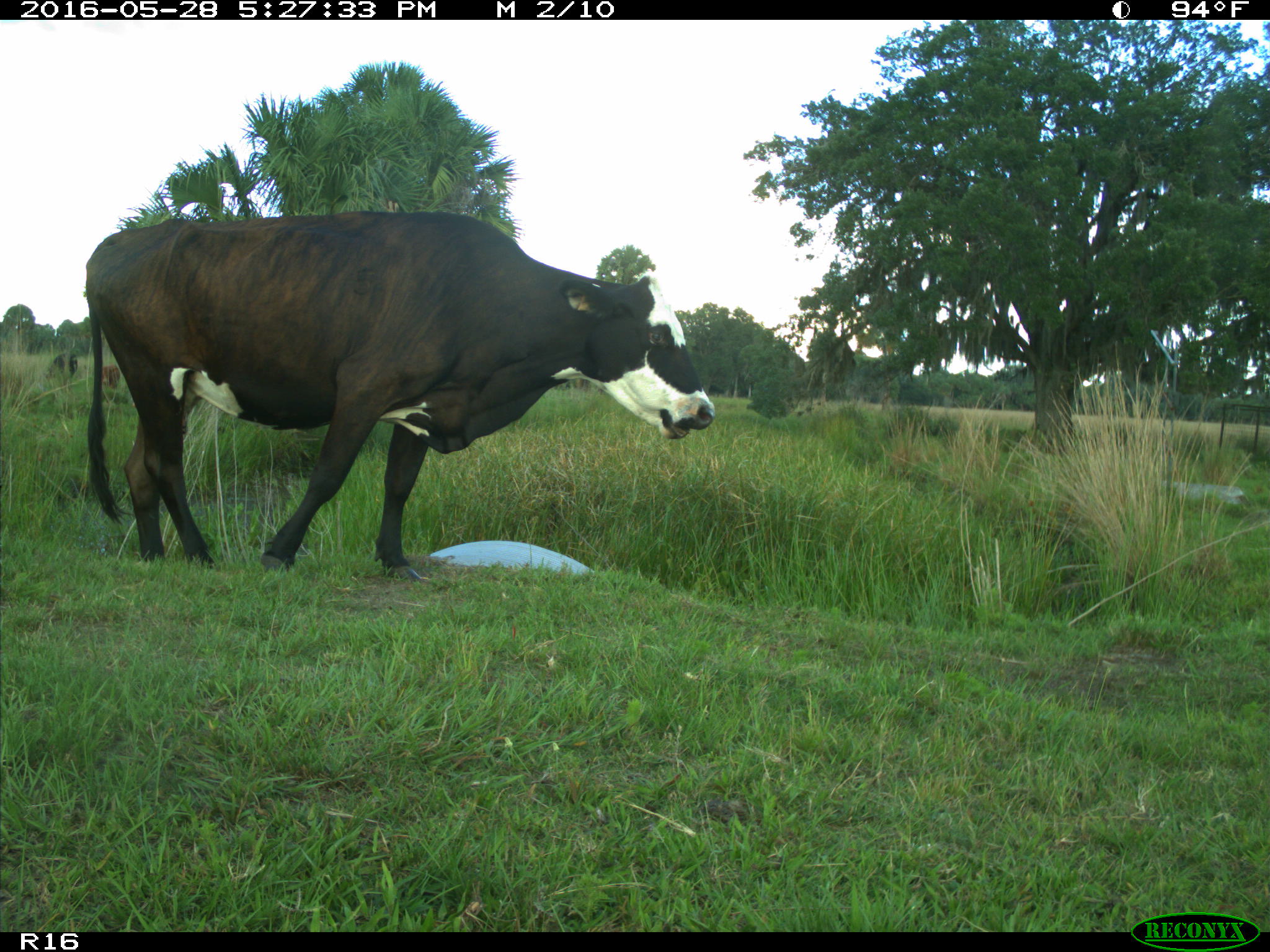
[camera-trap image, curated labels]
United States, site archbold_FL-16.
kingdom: Animalia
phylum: Chordata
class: Mammalia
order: Artiodactyla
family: Bovidae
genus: Bos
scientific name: Bos taurus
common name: domestic cow